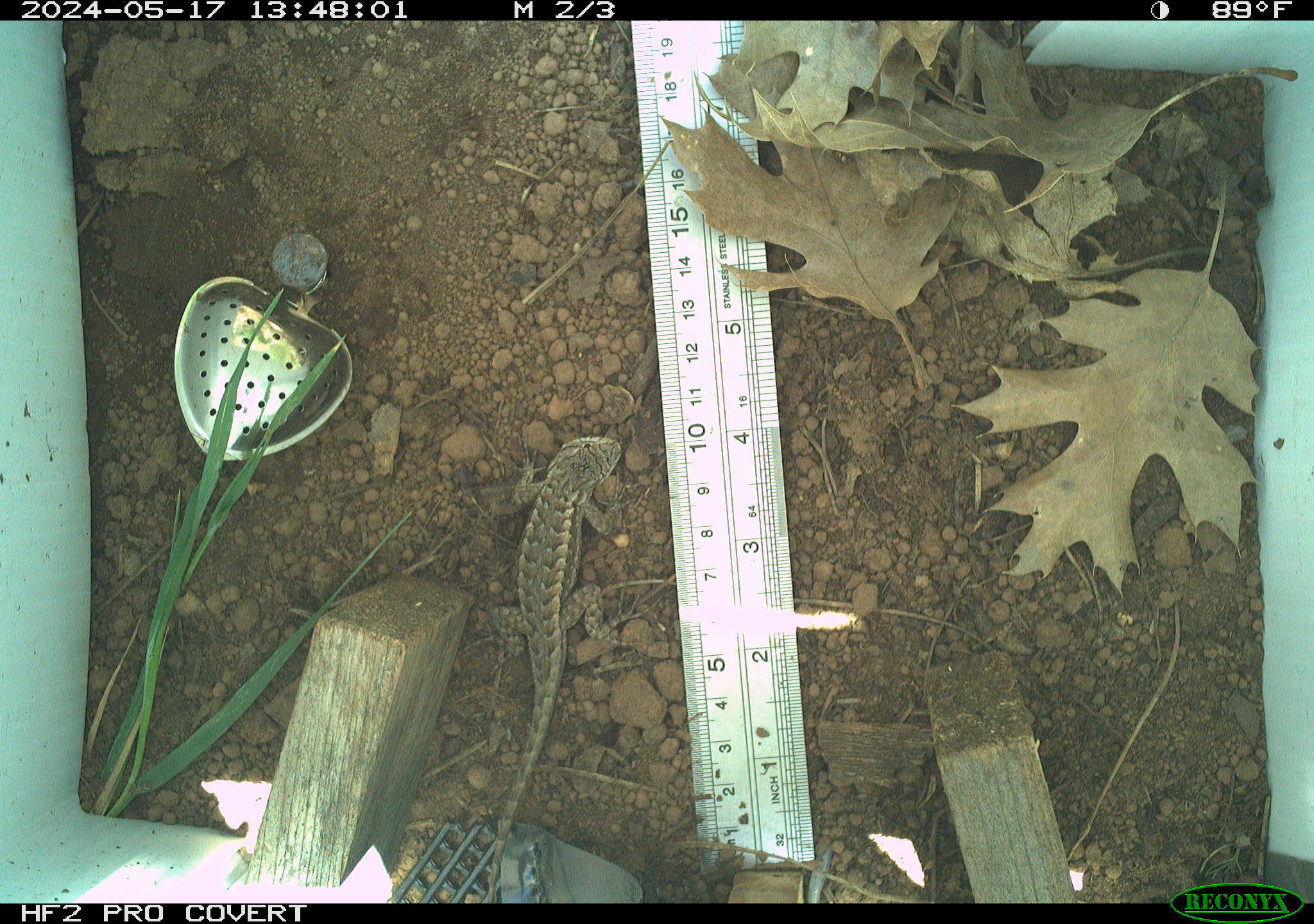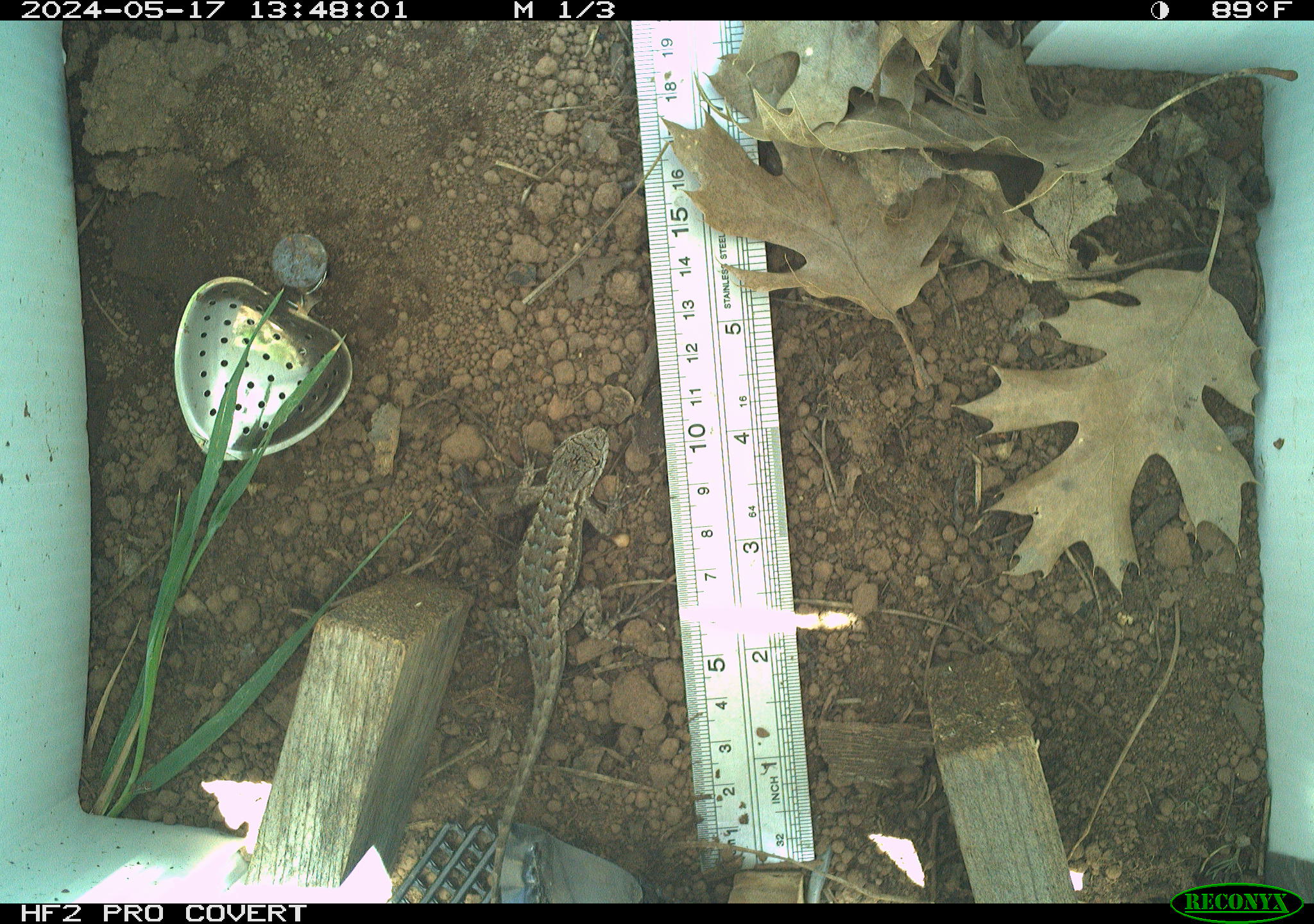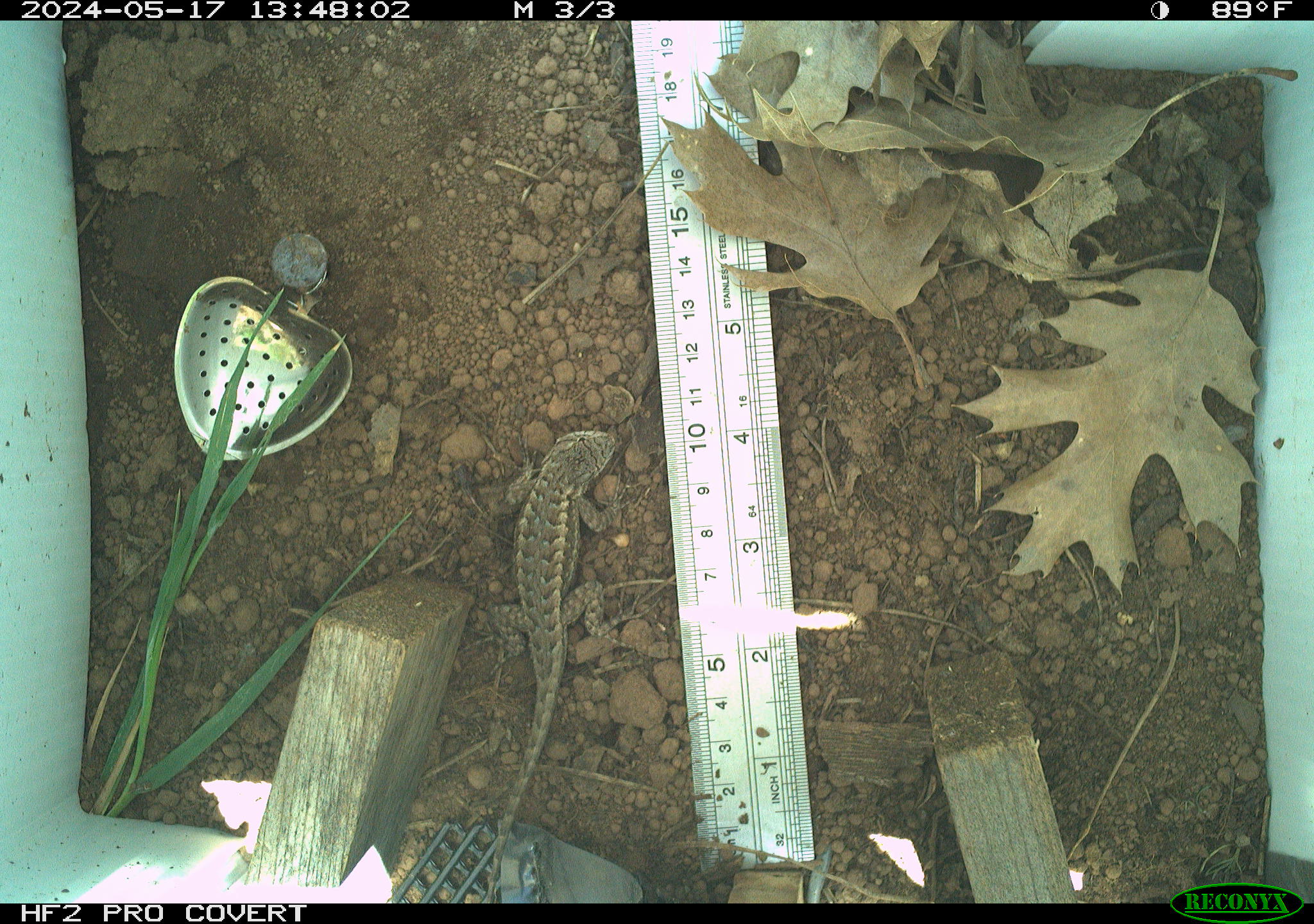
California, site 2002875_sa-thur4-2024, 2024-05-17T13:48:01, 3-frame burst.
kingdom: Animalia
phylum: Chordata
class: Reptilia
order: Squamata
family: Phrynosomatidae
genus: Sceloporus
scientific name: Sceloporus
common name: spiny lizards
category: sceloporus species